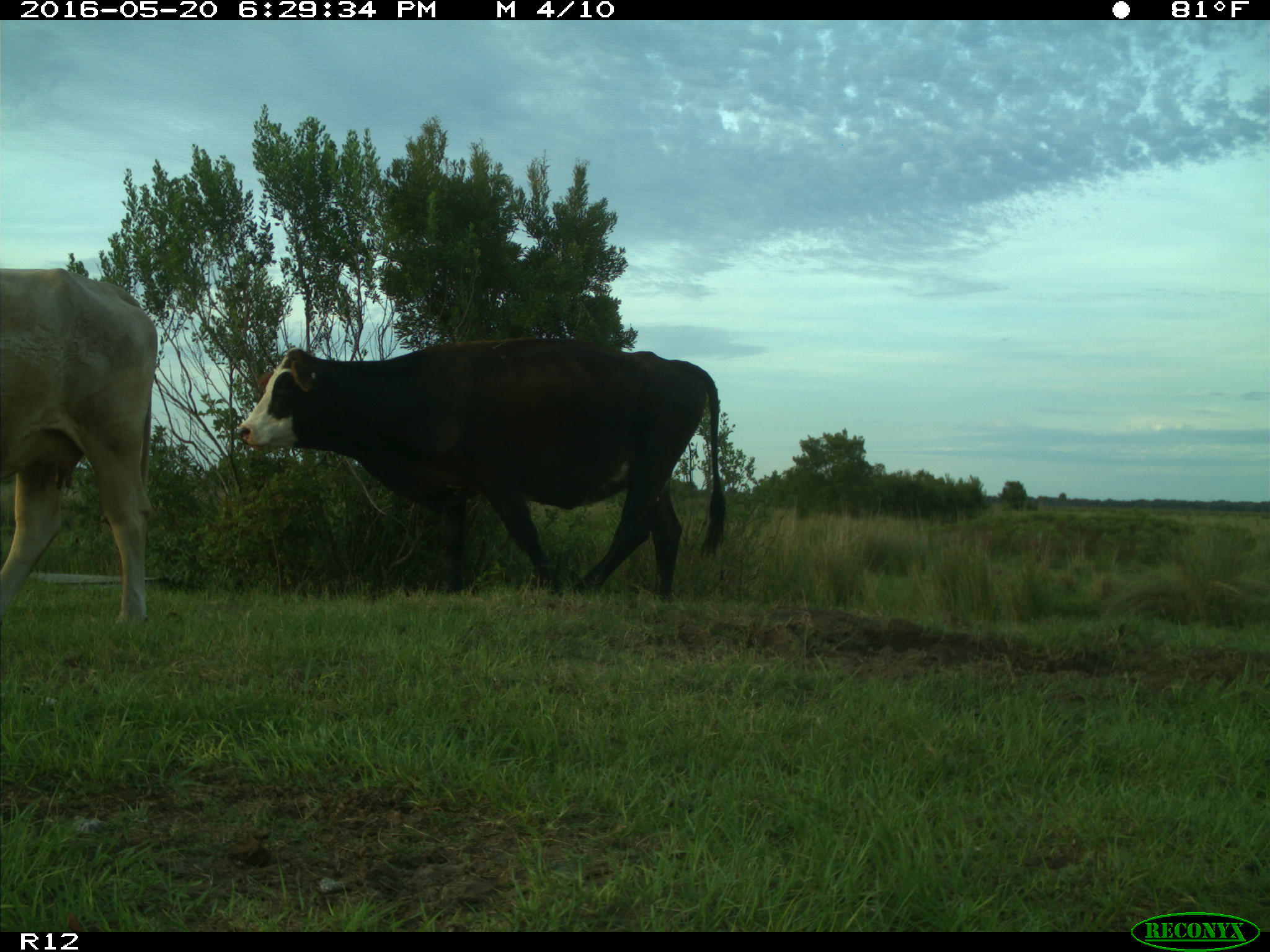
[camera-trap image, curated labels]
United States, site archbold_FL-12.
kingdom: Animalia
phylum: Chordata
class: Mammalia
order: Artiodactyla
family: Bovidae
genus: Bos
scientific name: Bos taurus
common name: domestic cow